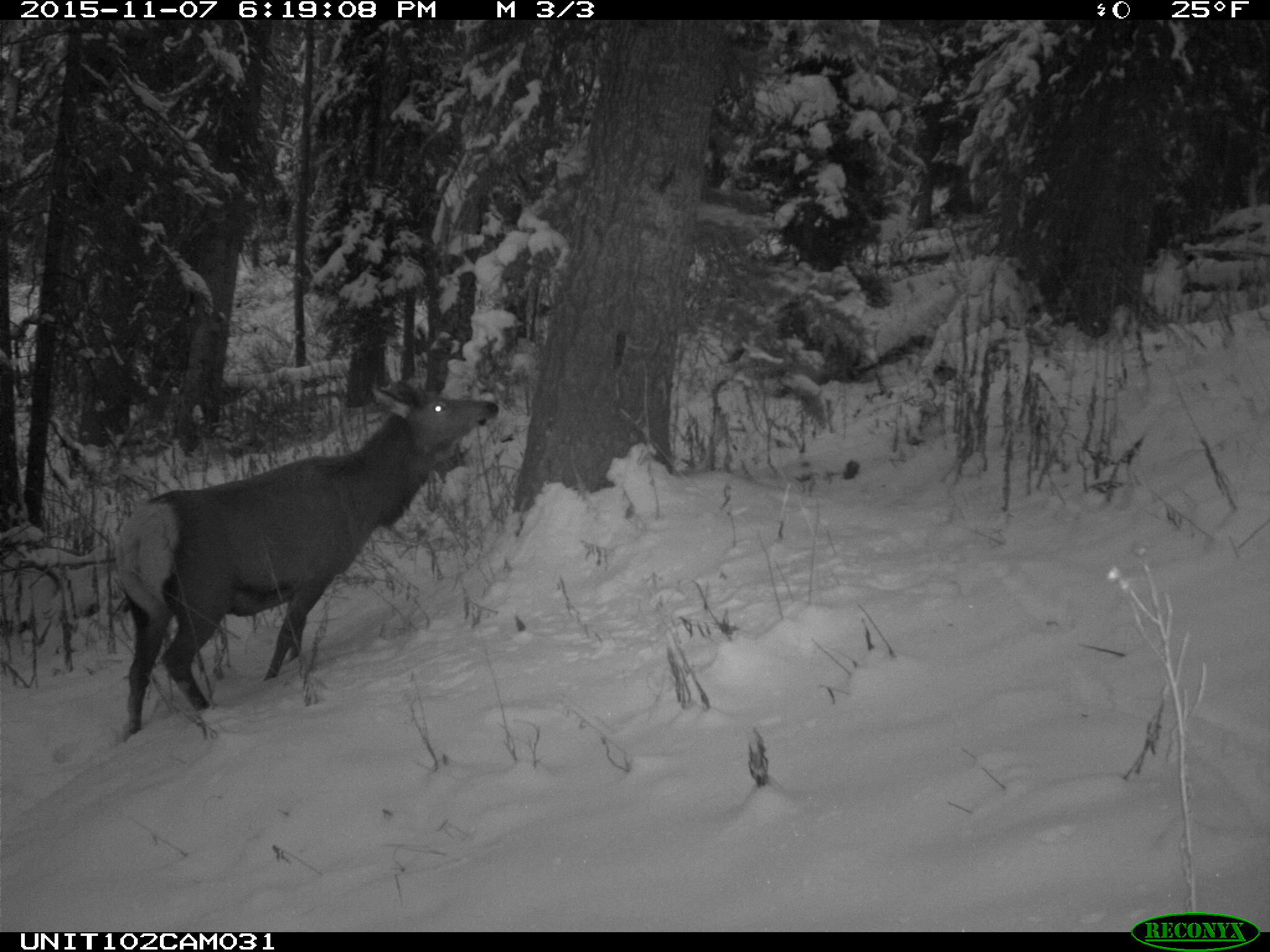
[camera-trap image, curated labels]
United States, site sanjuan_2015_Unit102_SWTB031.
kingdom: Animalia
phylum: Chordata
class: Mammalia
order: Artiodactyla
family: Cervidae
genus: Cervus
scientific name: Cervus elaphus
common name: red deer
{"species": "Cervus elaphus (red deer)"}